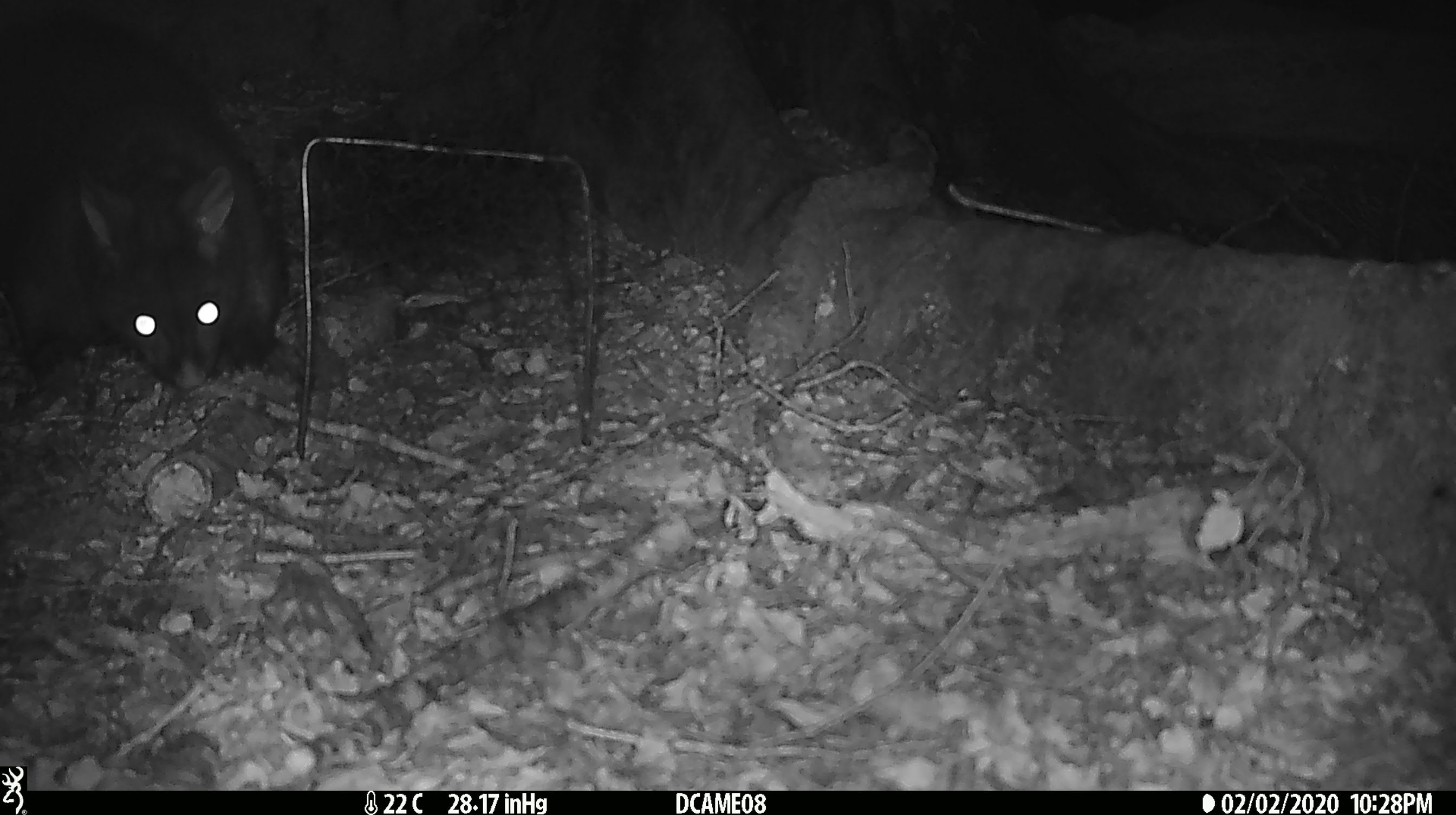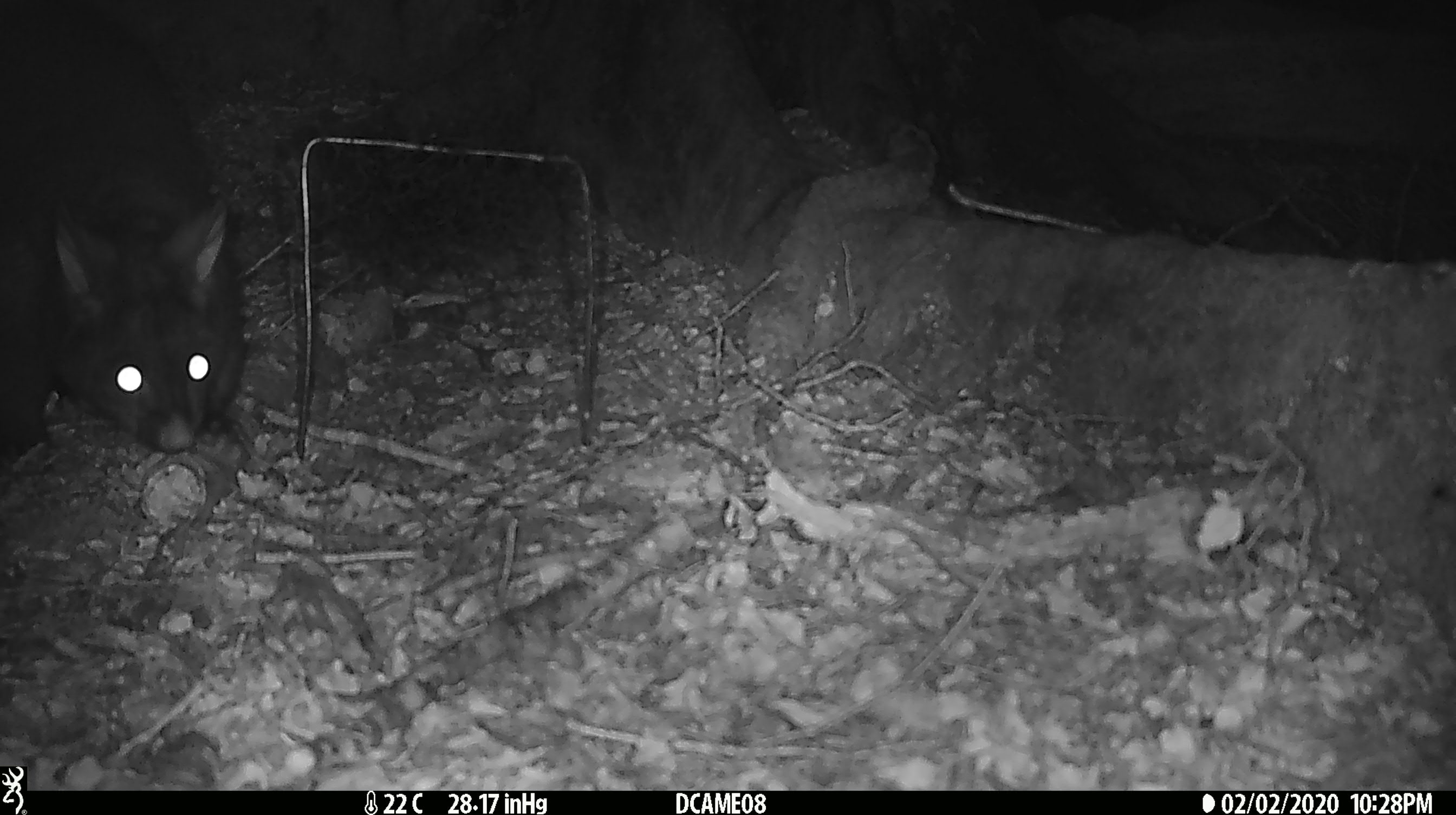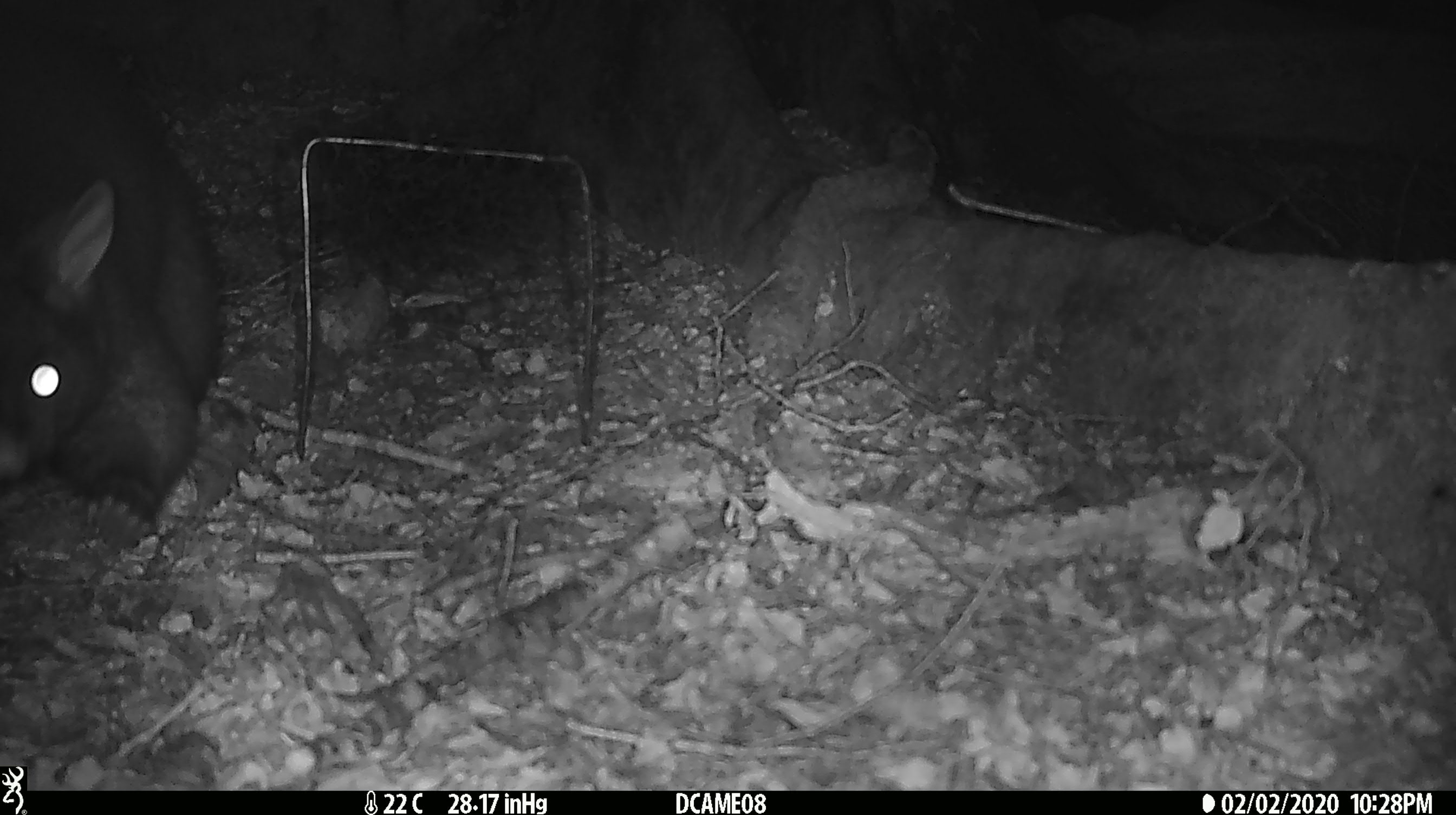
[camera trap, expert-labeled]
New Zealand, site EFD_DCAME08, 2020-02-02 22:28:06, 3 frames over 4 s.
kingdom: Animalia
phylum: Chordata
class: Mammalia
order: Diprotodontia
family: Phalangeridae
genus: Trichosurus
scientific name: Trichosurus vulpecula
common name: common brushtail possum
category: possum